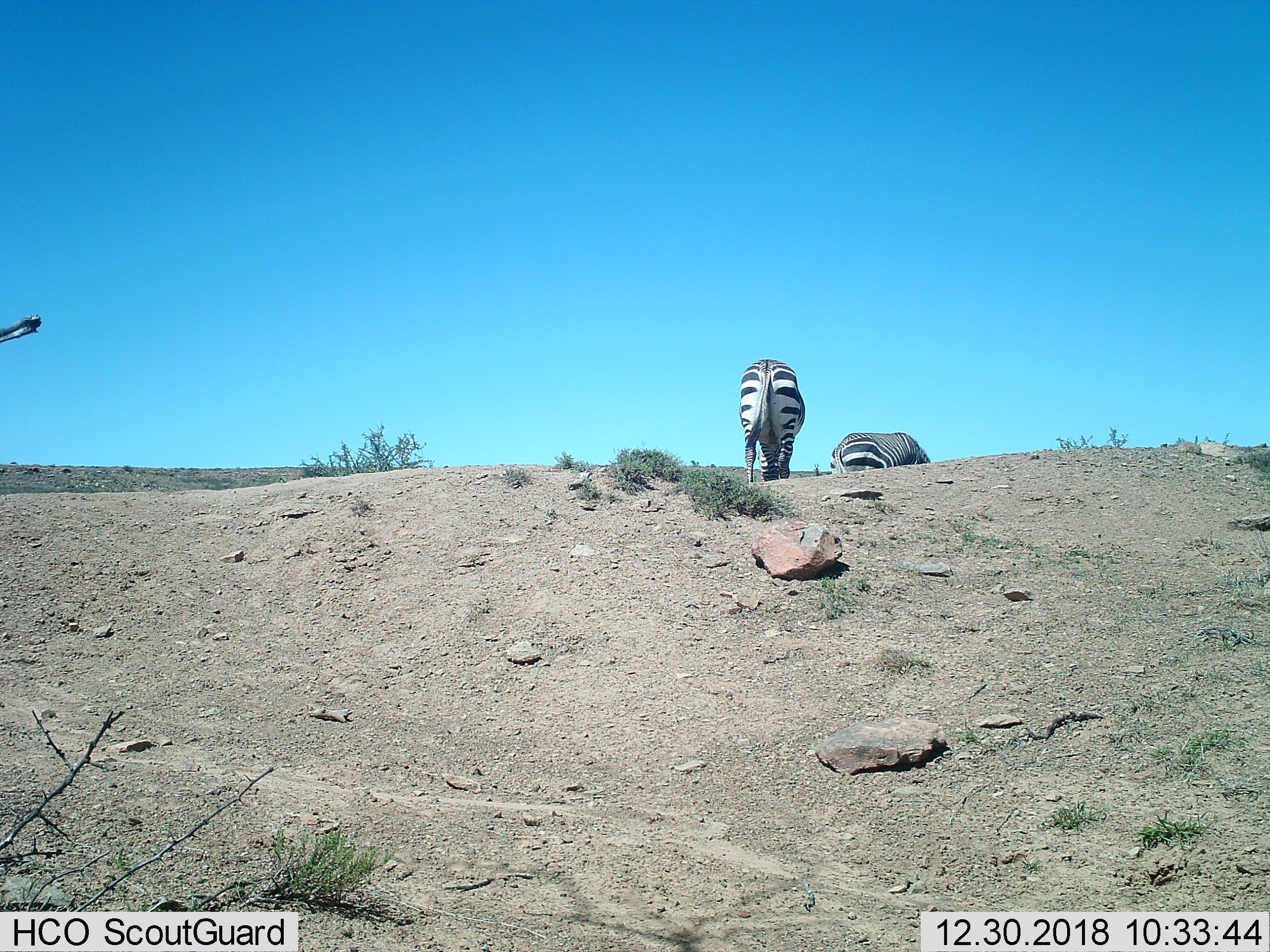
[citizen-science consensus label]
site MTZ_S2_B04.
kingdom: Animalia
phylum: Chordata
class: Mammalia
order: Perissodactyla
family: Equidae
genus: Equus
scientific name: Equus zebra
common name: mountain zebra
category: zebramountain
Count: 2.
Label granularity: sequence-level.